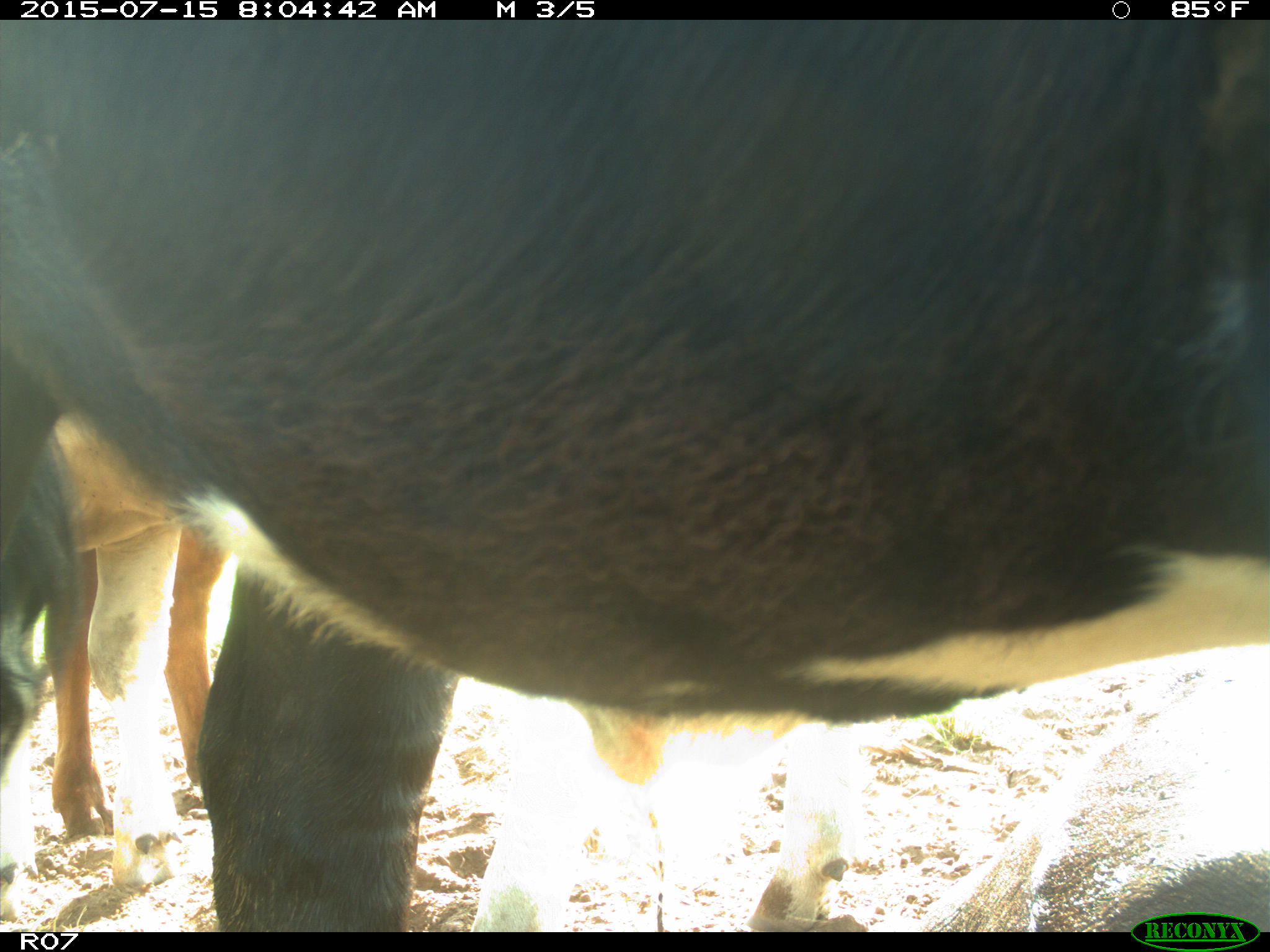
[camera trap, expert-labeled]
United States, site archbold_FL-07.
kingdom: Animalia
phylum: Chordata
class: Mammalia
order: Artiodactyla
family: Bovidae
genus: Bos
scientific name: Bos taurus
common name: domestic cow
Bos taurus (domestic cow).